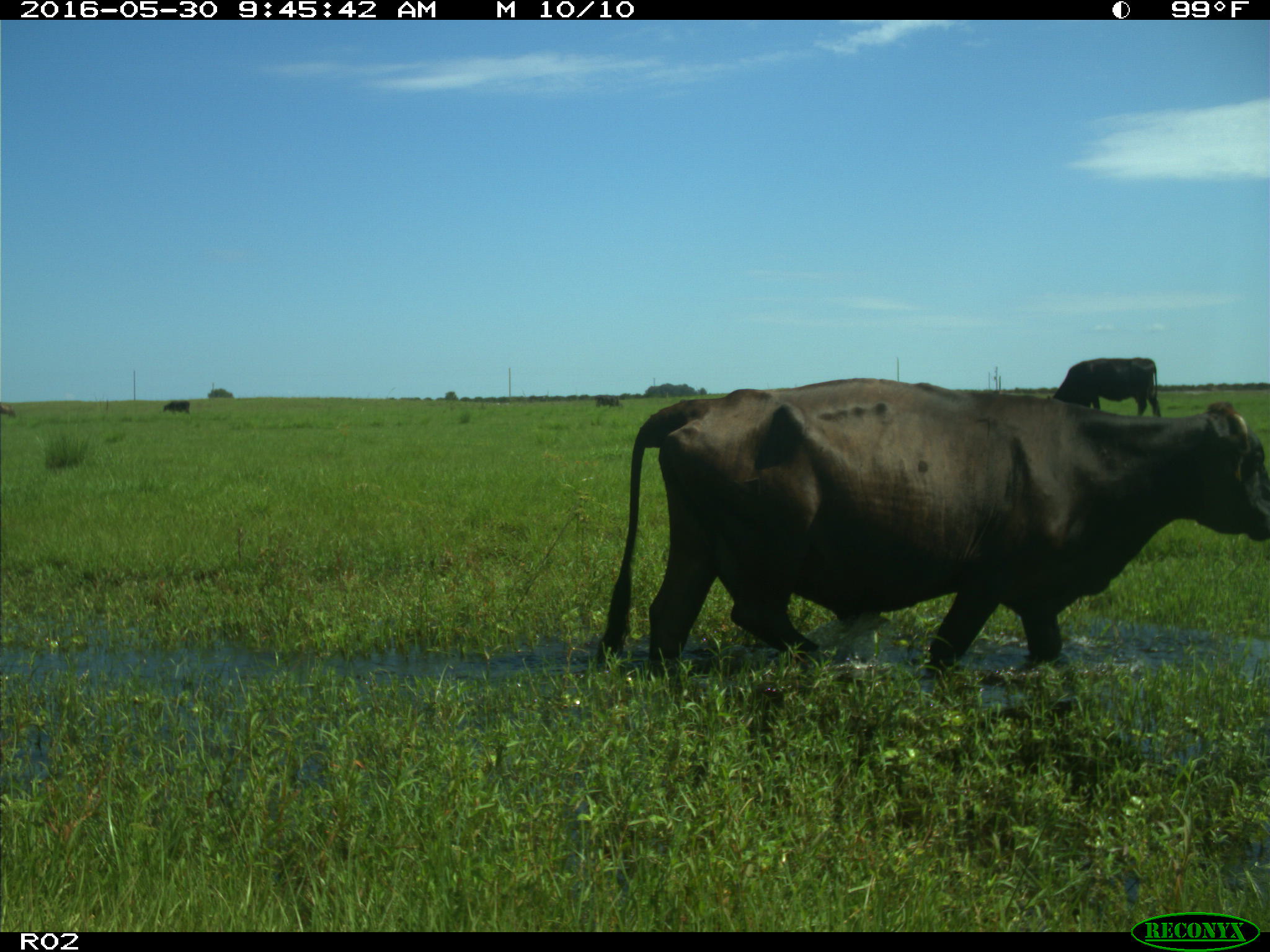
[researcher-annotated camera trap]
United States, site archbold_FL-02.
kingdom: Animalia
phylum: Chordata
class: Mammalia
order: Artiodactyla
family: Bovidae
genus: Bos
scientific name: Bos taurus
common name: domestic cow